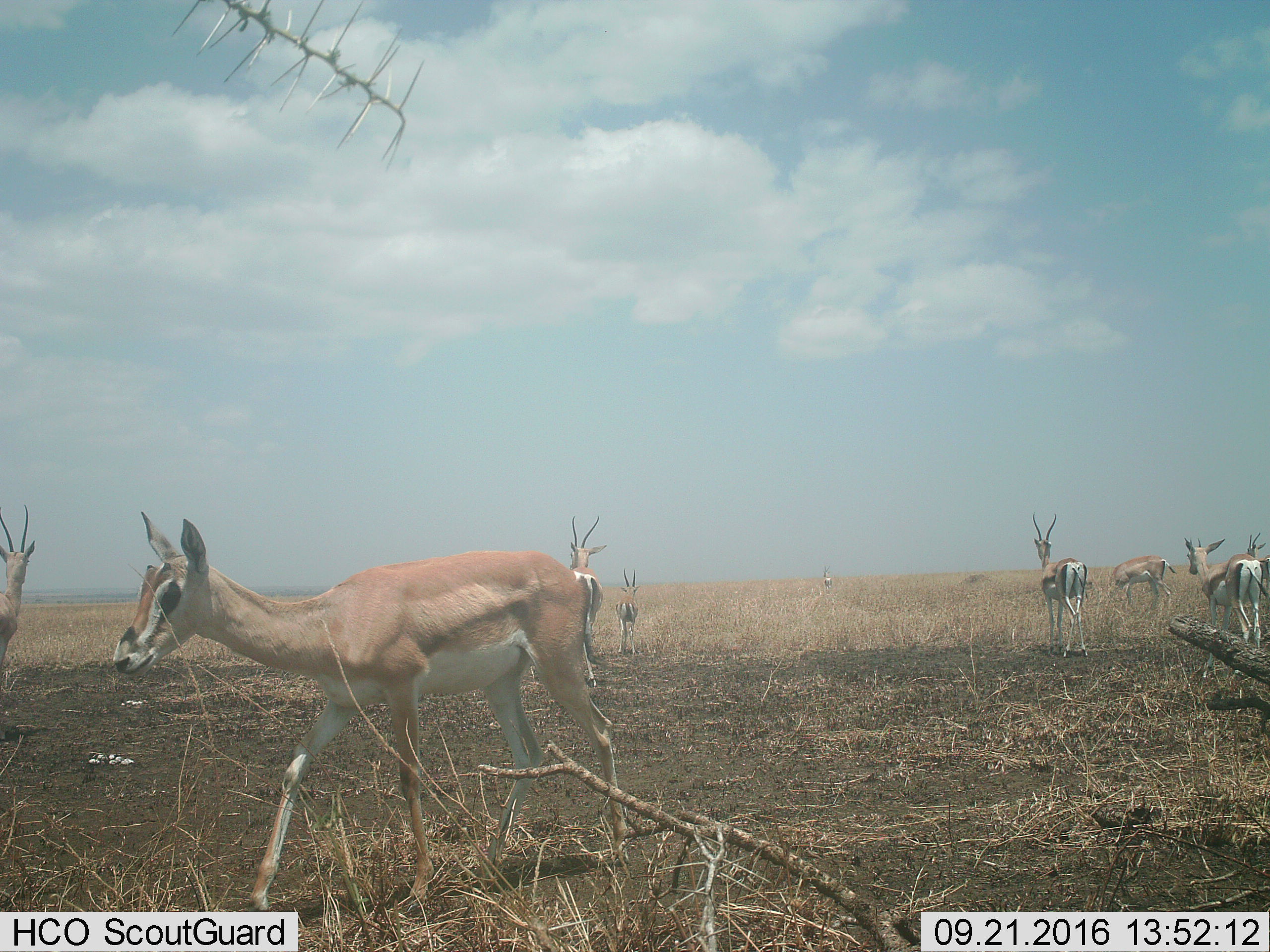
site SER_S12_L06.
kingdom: Animalia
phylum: Chordata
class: Mammalia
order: Artiodactyla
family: Bovidae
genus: Nanger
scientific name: Nanger granti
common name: grant's gazelle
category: gazellegrants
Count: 8.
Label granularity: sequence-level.